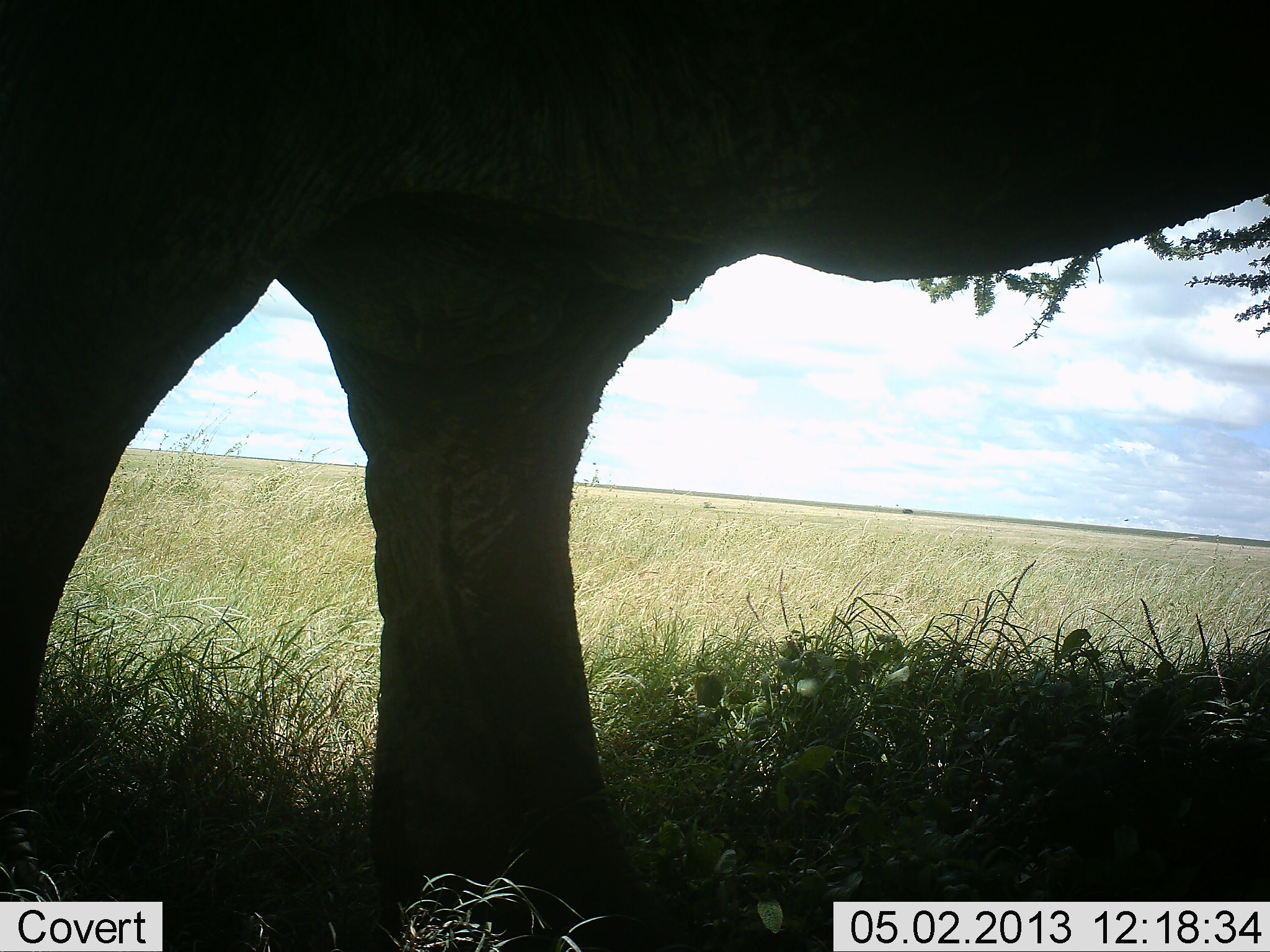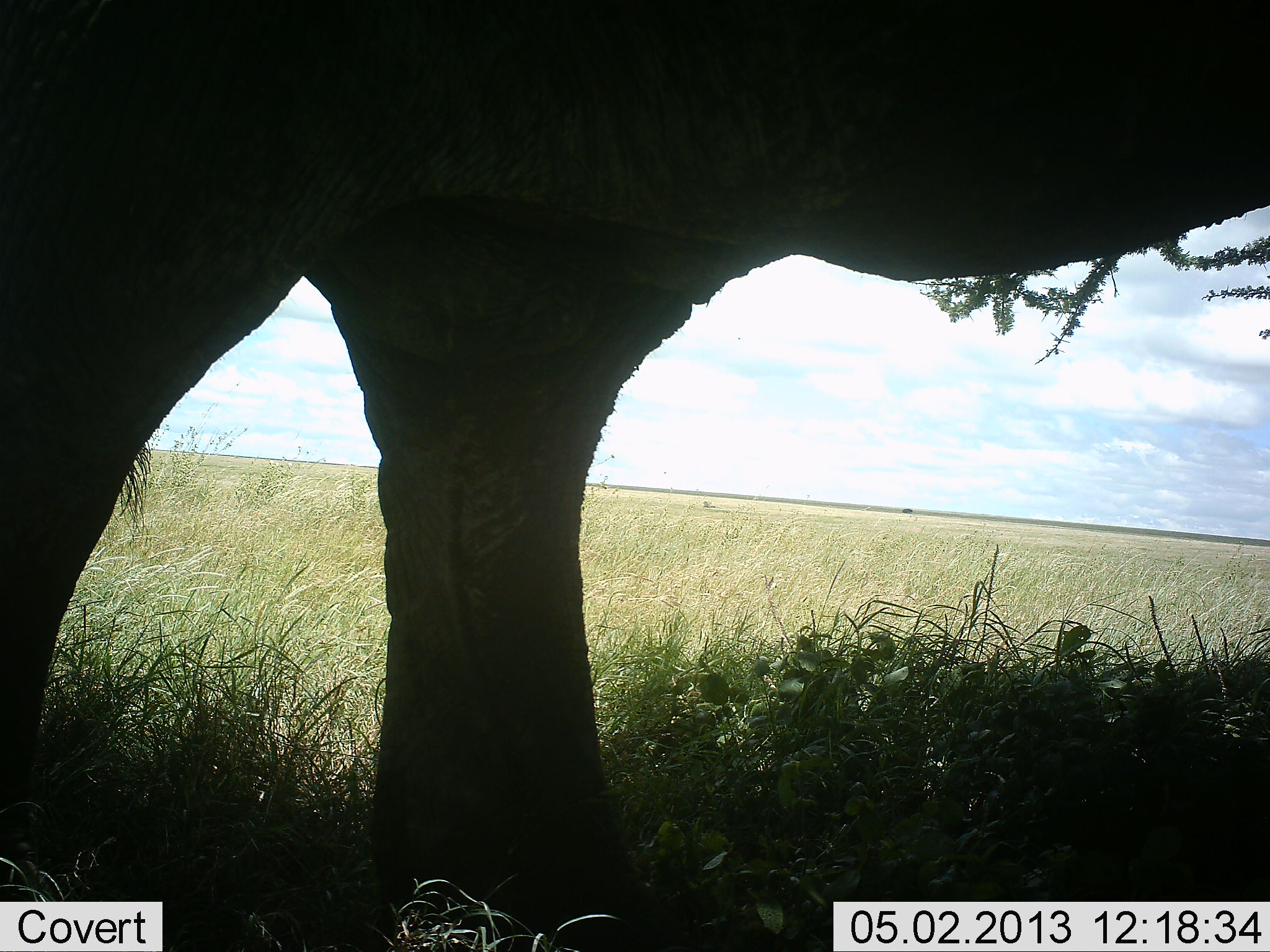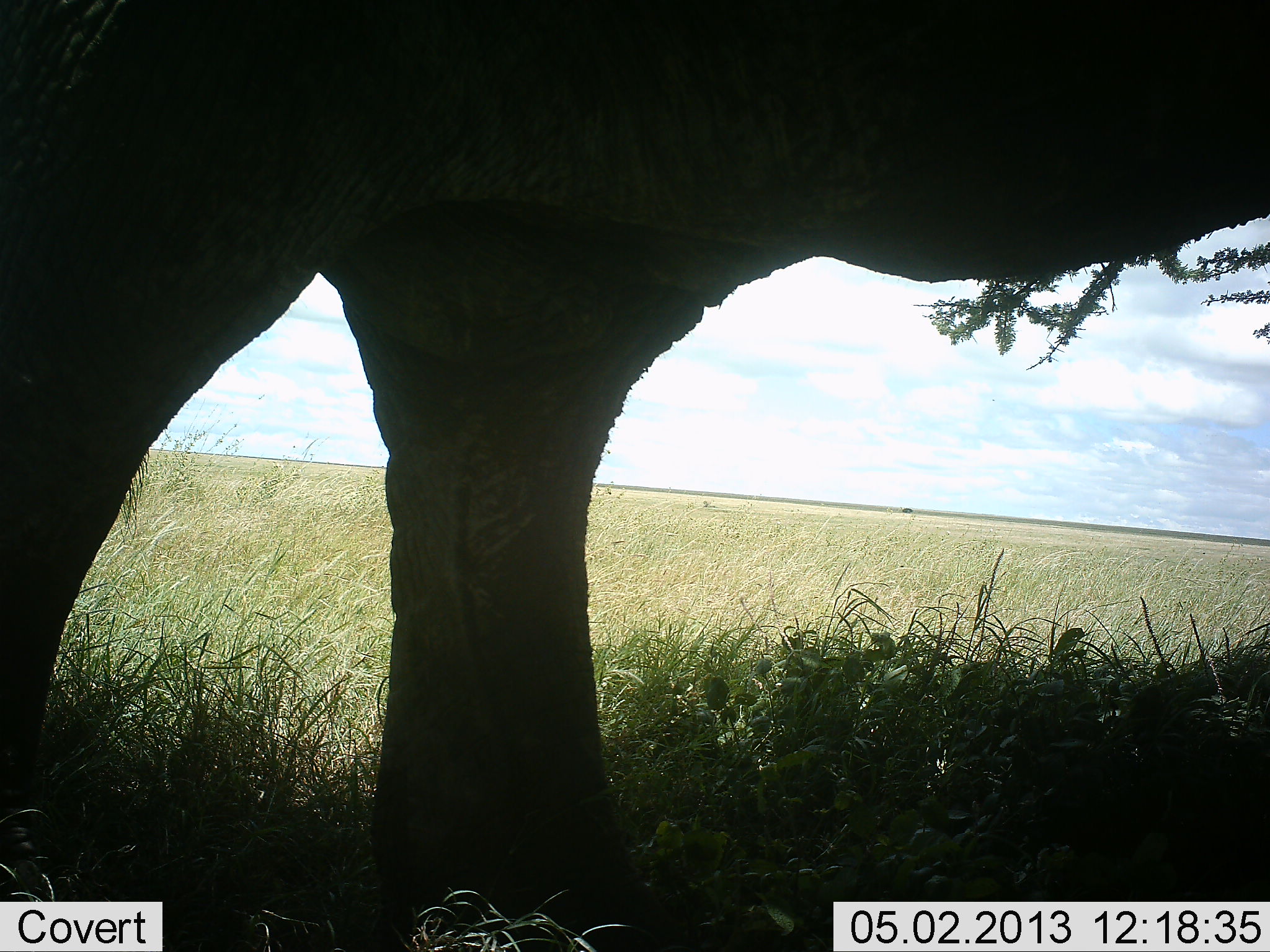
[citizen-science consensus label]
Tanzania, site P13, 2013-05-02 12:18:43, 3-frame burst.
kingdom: Animalia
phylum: Chordata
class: Mammalia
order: Proboscidea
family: Elephantidae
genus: Loxodonta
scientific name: Loxodonta africana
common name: african bush elephant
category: elephant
Elephant (african bush elephant) (Loxodonta africana), count 1. Behavior (volunteer vote fractions): standing 80%, resting 0%, moving 10%, interacting 0%. Young present (vote fraction): 0%. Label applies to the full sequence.